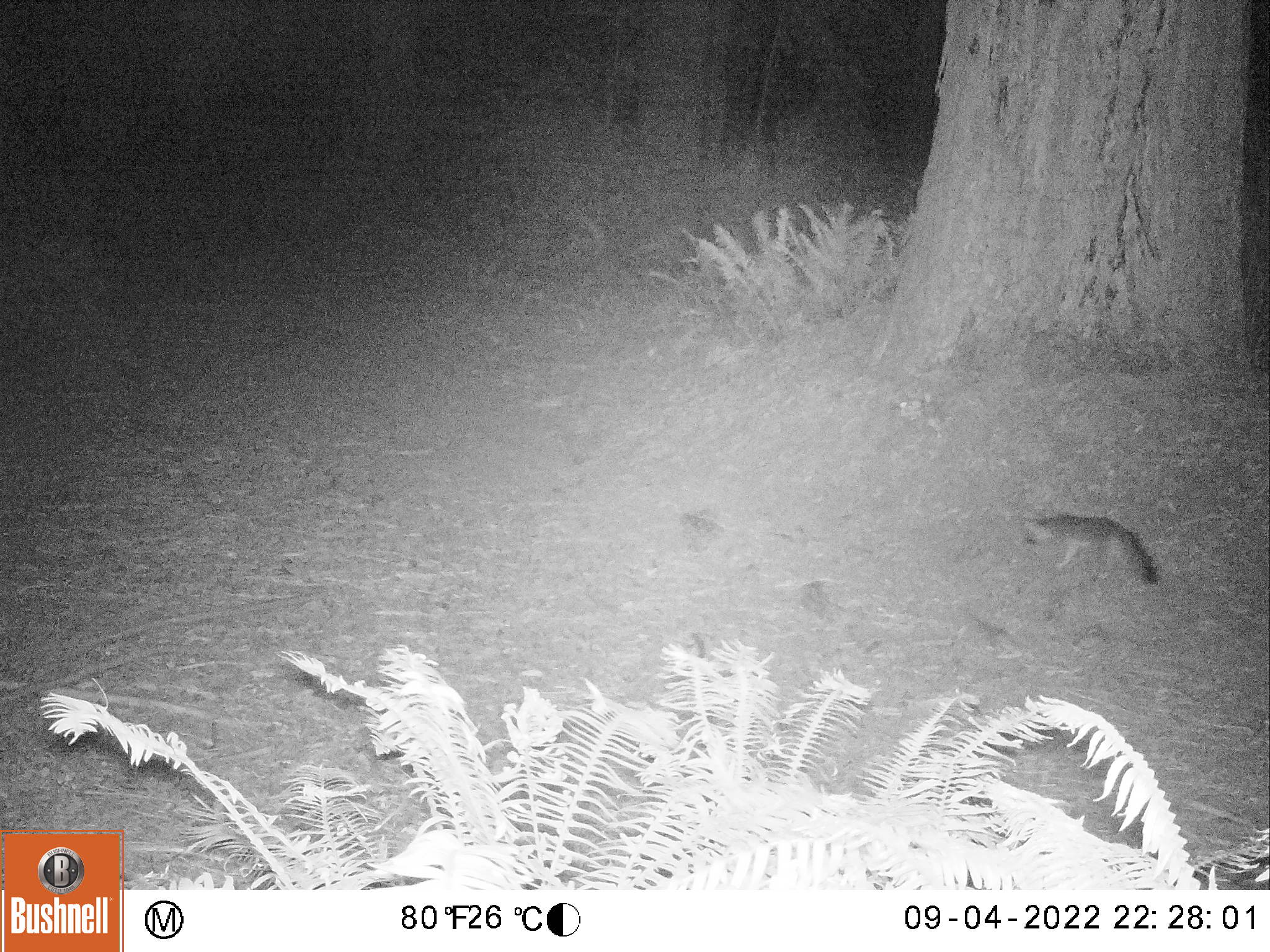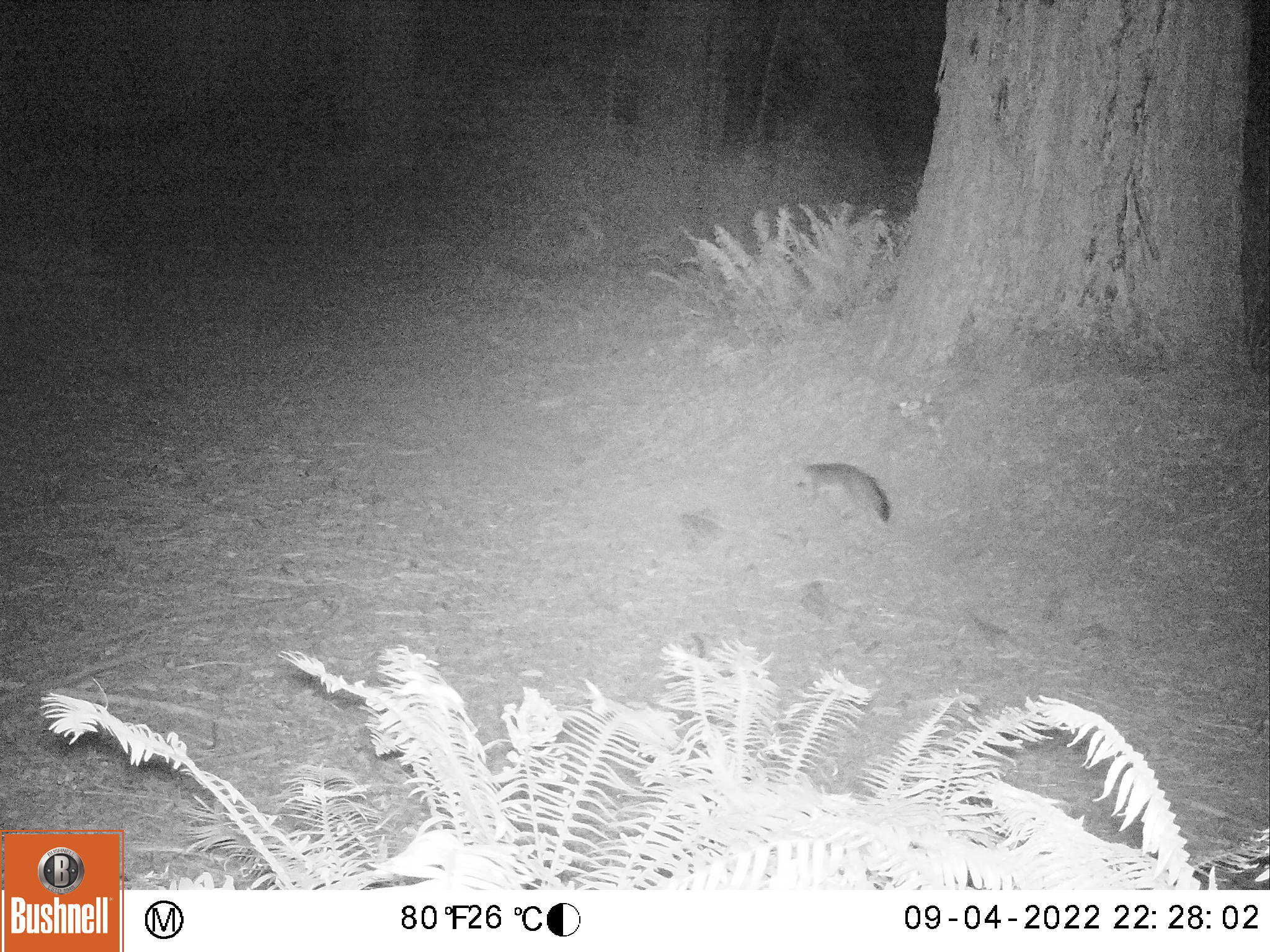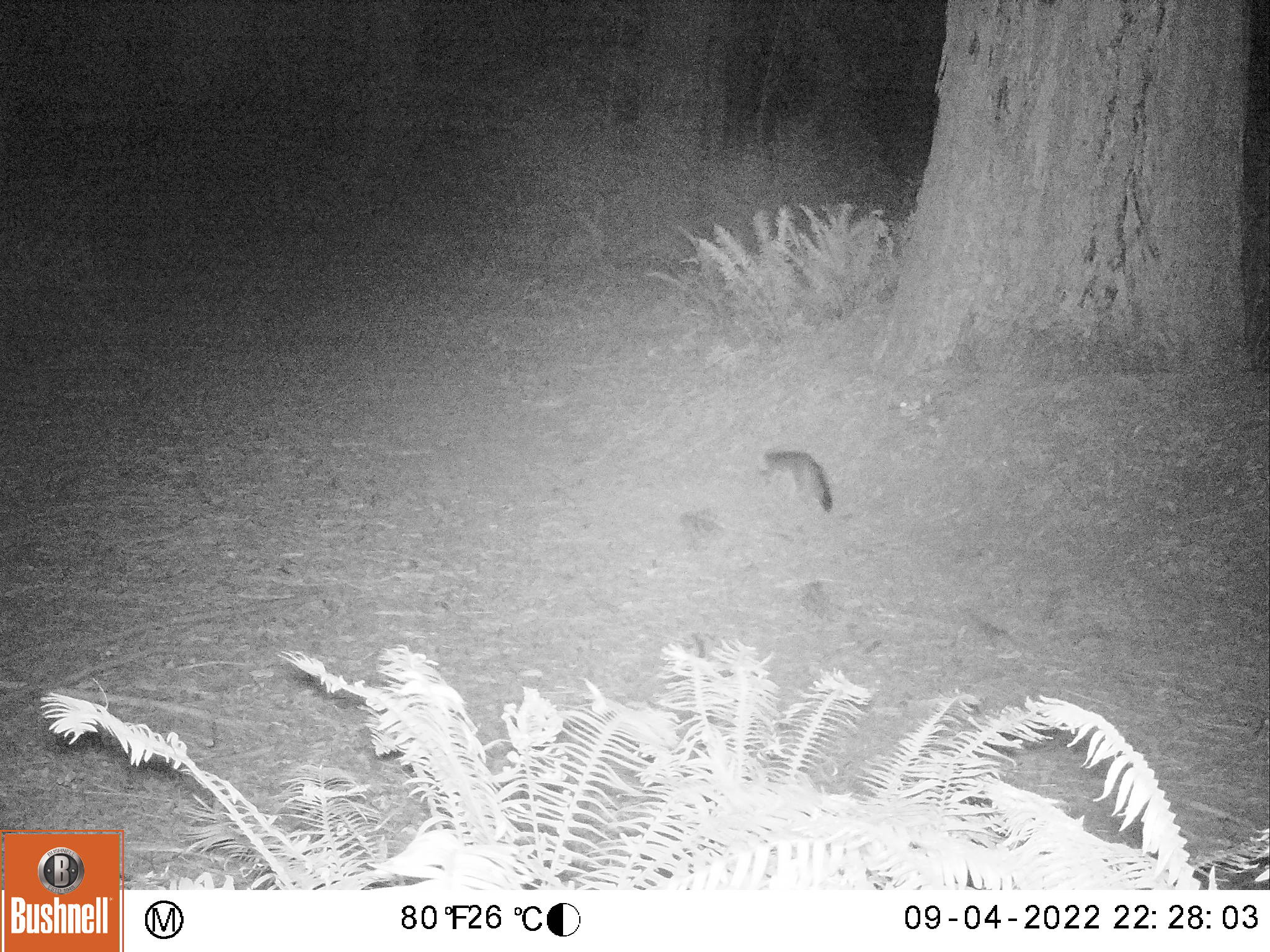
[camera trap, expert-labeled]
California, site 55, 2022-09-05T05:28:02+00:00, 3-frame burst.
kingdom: Animalia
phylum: Chordata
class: Mammalia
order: Carnivora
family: Canidae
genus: Urocyon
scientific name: Urocyon cinereoargenteus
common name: gray fox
Gray fox (Urocyon cinereoargenteus).